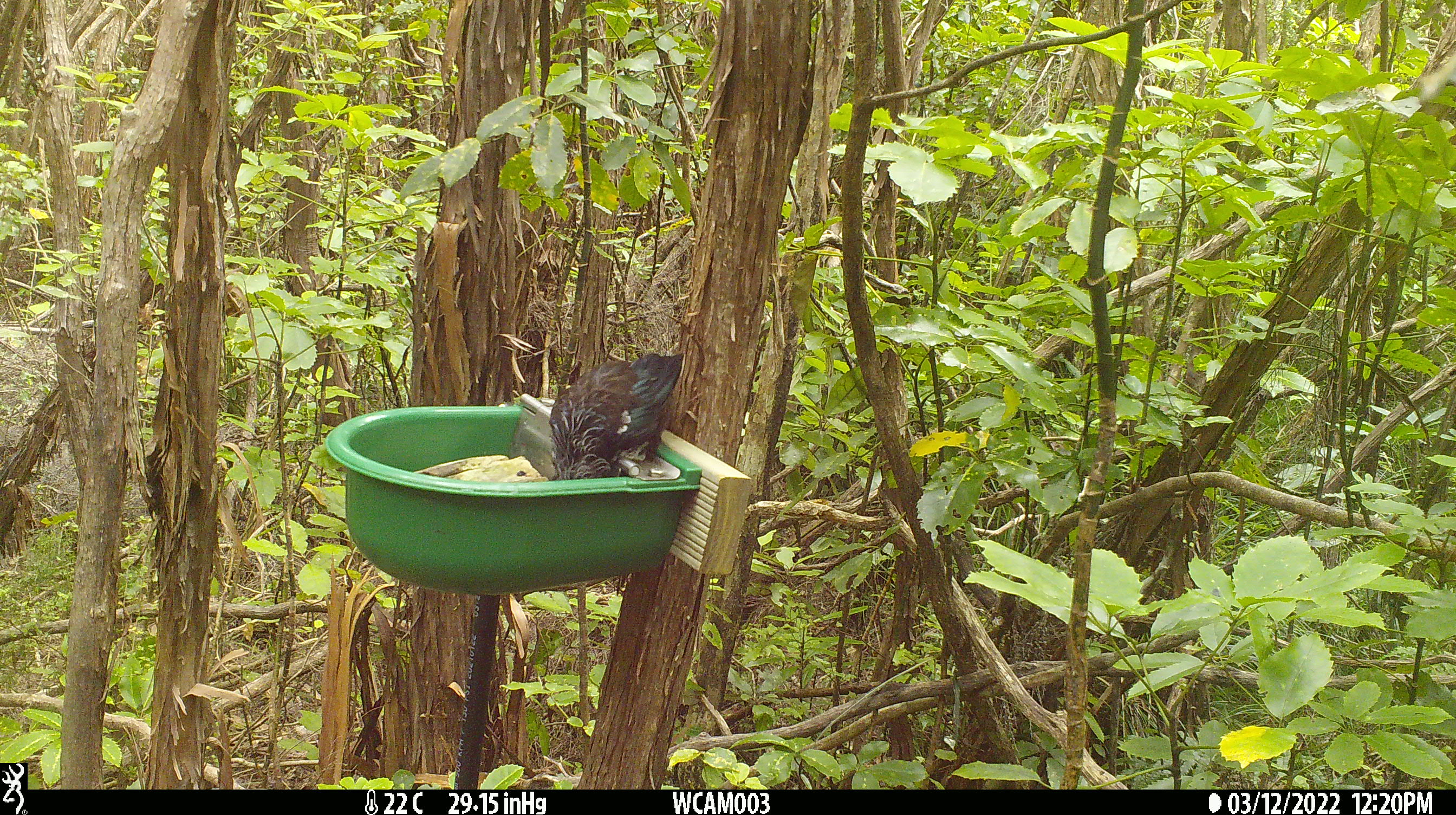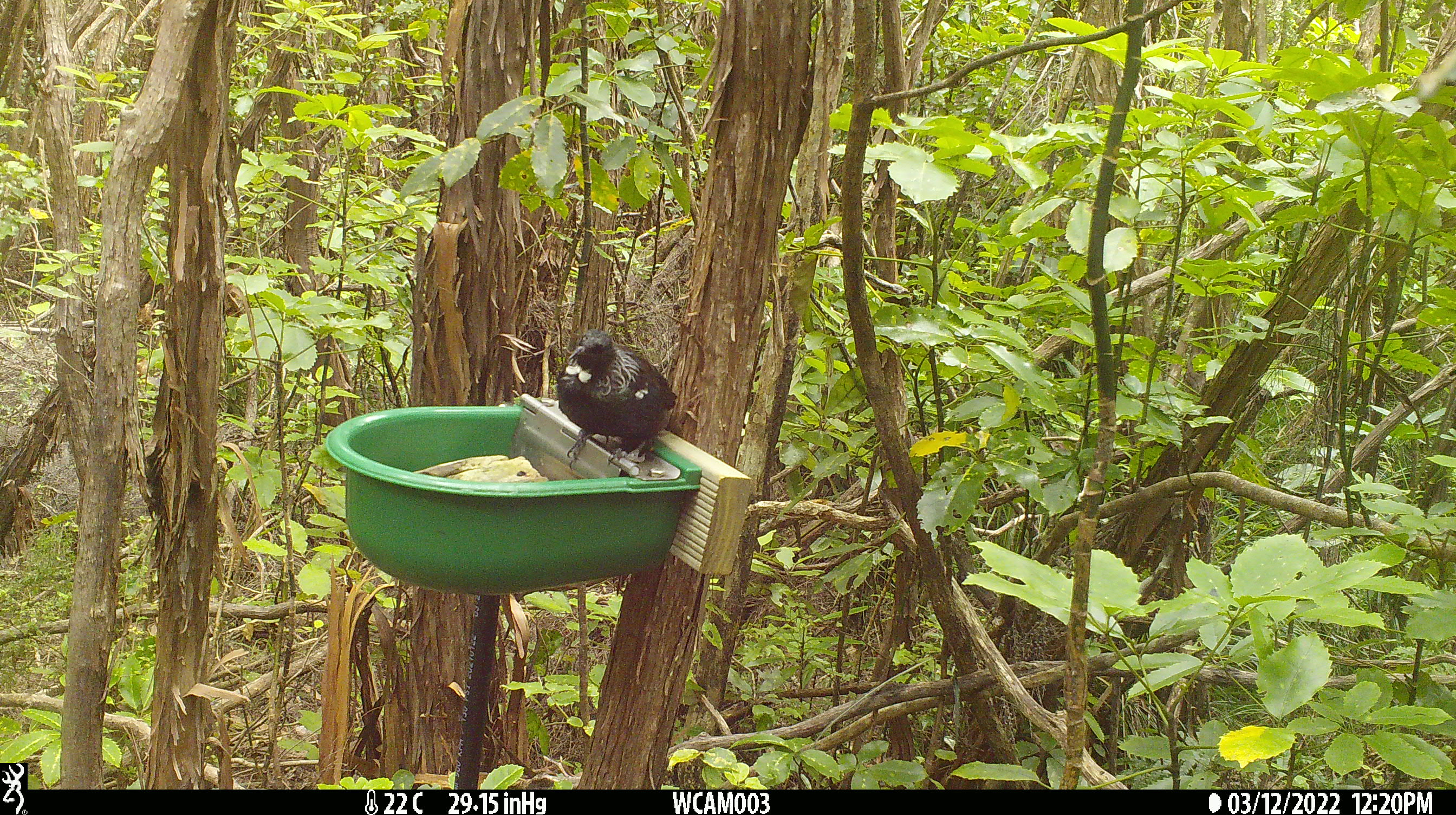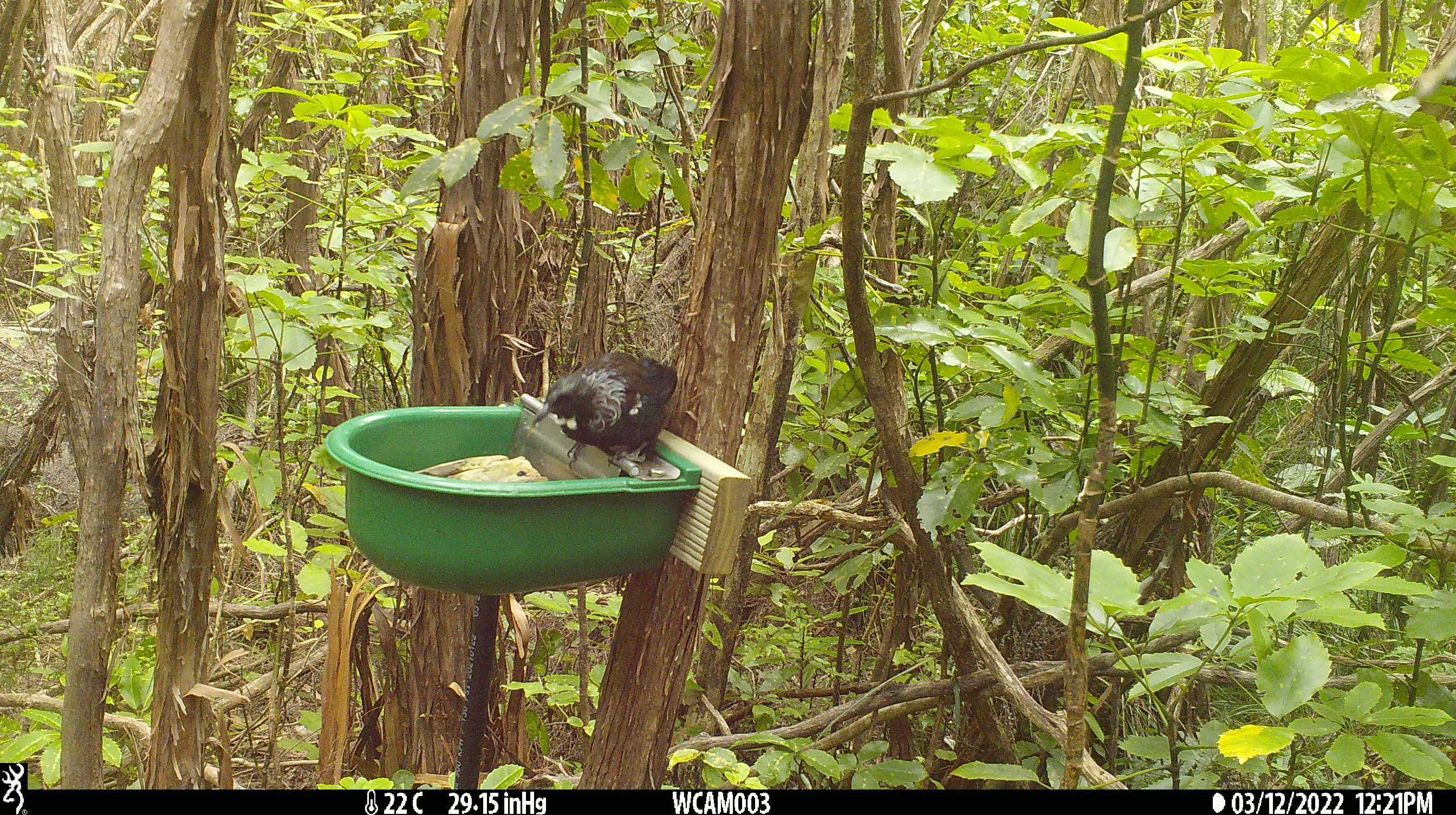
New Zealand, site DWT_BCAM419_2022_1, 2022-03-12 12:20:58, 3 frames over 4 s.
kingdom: Animalia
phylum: Chordata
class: Aves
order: Passeriformes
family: Meliphagidae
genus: Prosthemadera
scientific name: Prosthemadera novaeseelandiae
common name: tui